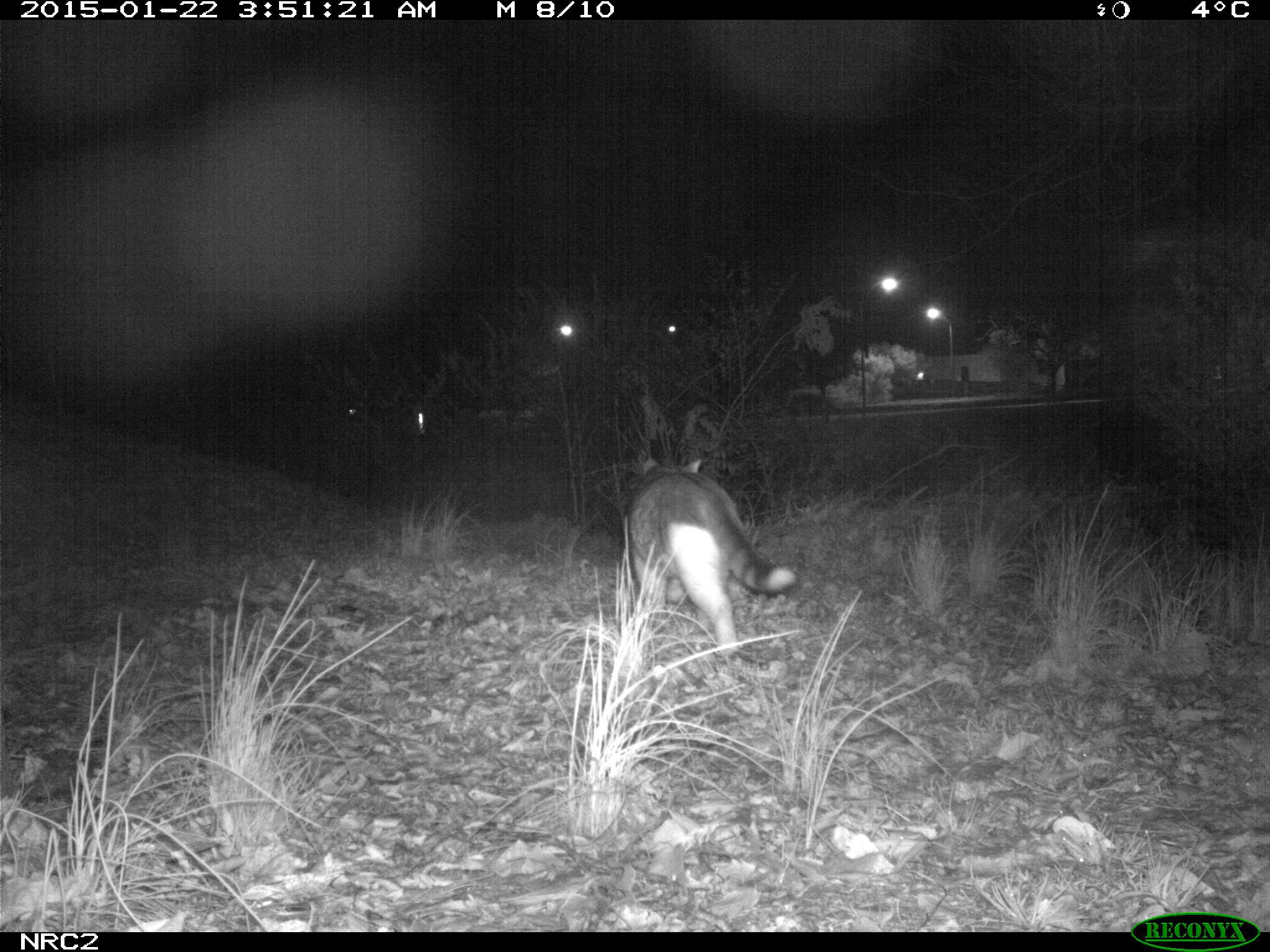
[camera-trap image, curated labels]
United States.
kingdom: Animalia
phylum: Chordata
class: Mammalia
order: Carnivora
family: Felidae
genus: Felis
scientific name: Felis catus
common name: domestic cat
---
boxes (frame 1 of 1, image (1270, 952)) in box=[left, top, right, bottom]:
Domestic Cat: box=[603, 455, 793, 668]